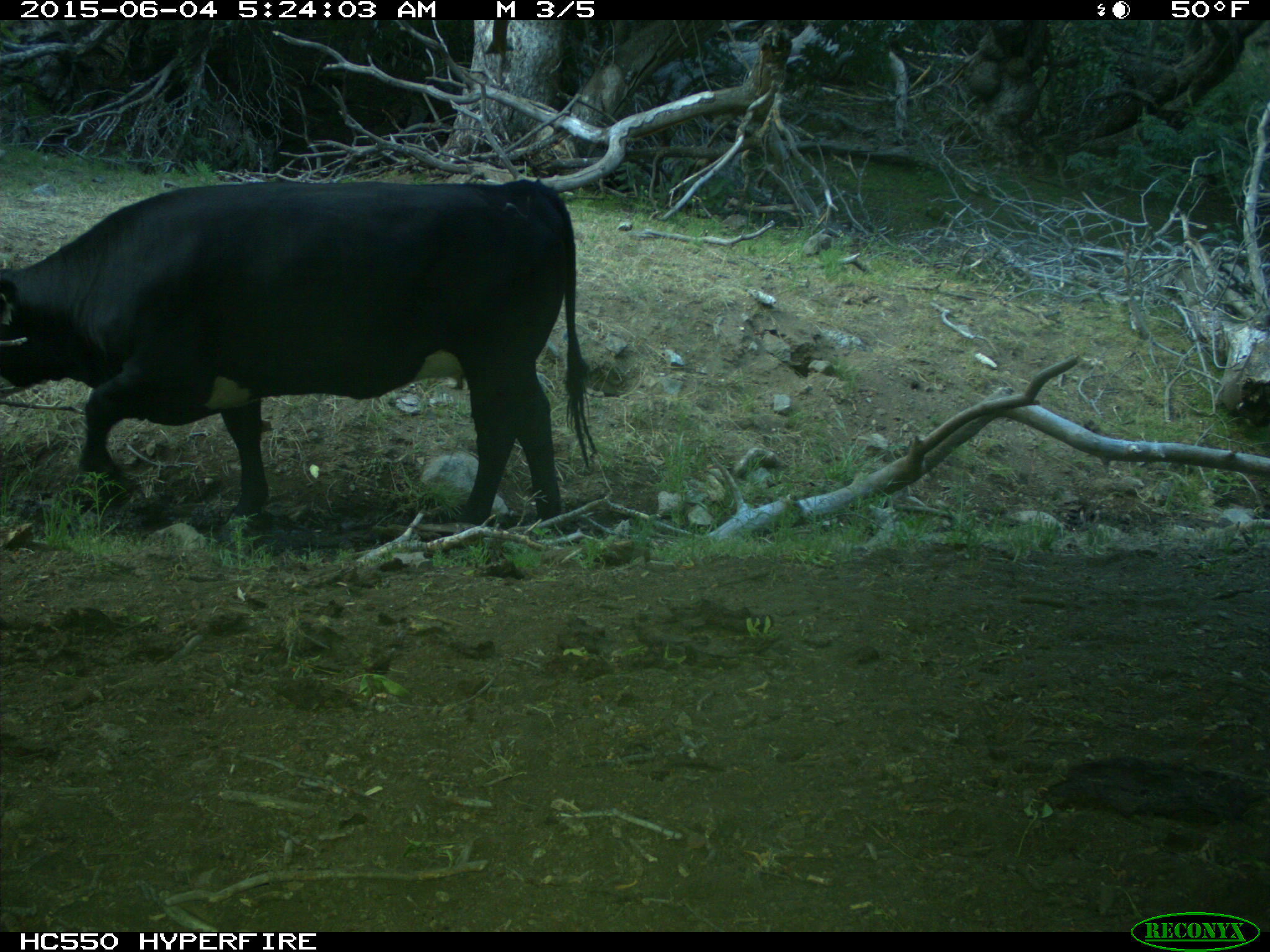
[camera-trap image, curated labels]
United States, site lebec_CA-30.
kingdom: Animalia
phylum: Chordata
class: Mammalia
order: Artiodactyla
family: Bovidae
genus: Bos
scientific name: Bos taurus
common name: domestic cow